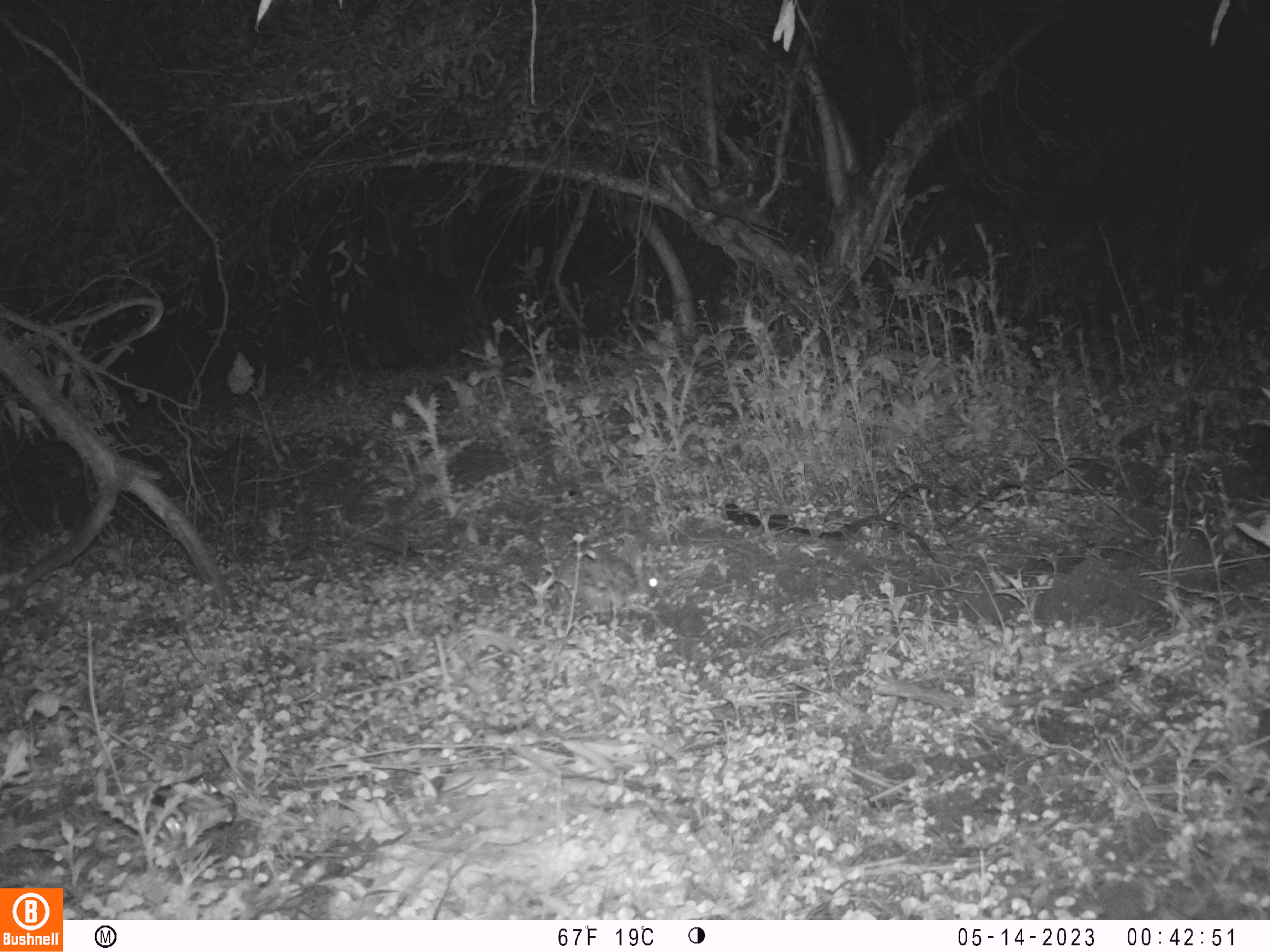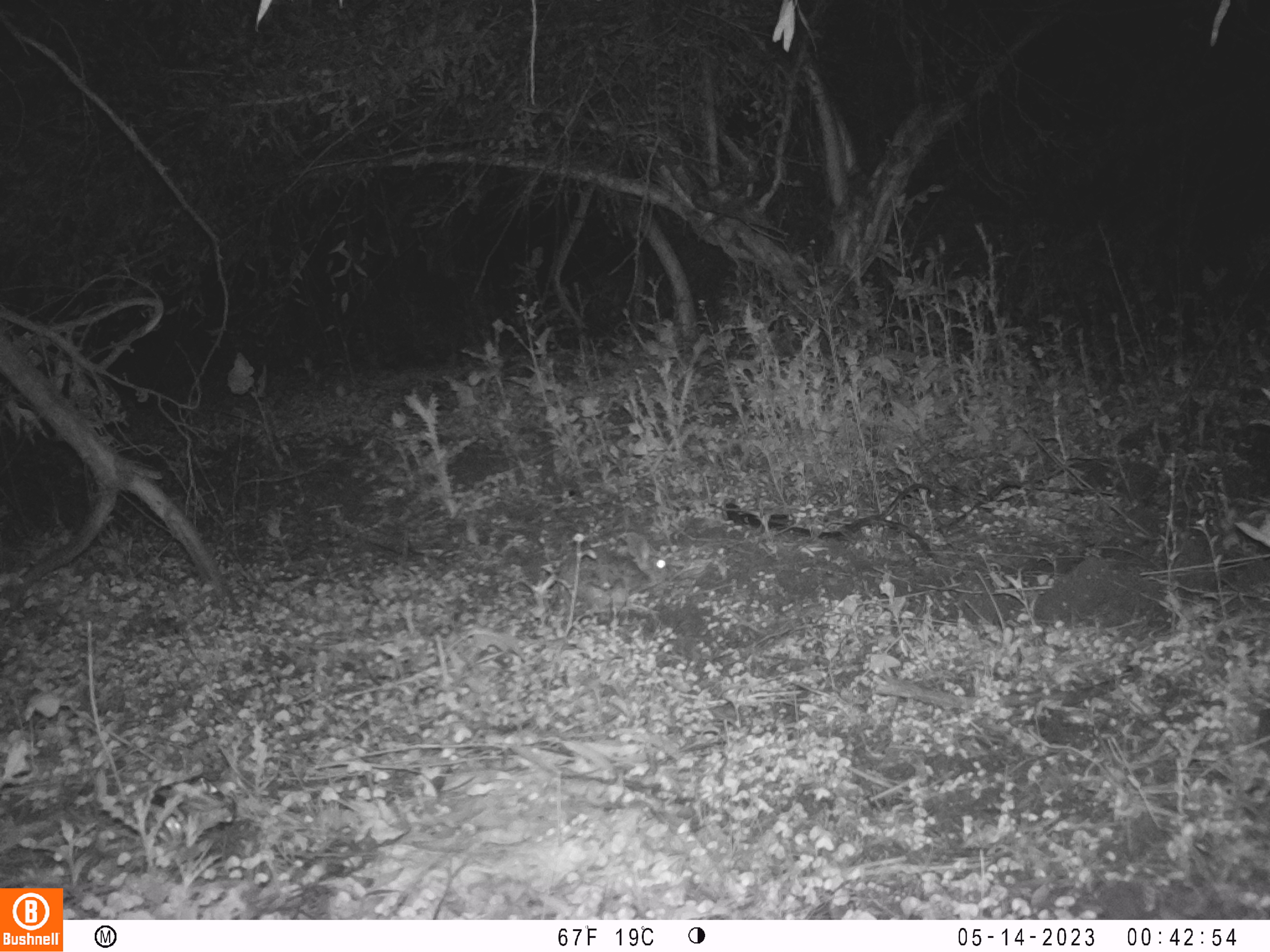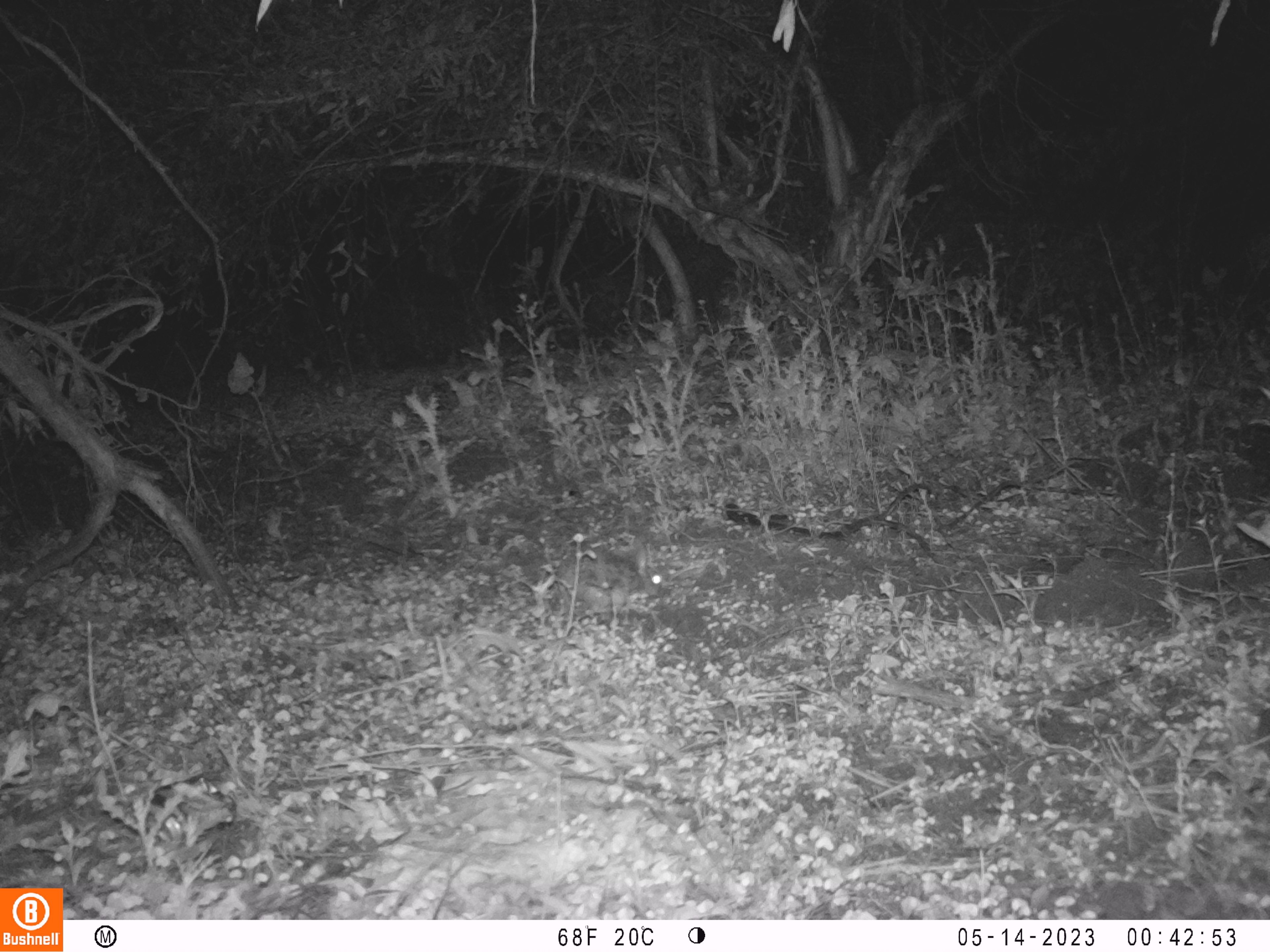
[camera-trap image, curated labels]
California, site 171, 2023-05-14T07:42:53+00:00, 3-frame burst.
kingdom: Animalia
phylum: Chordata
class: Mammalia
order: Lagomorpha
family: Leporidae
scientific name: Leporidae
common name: rabbit